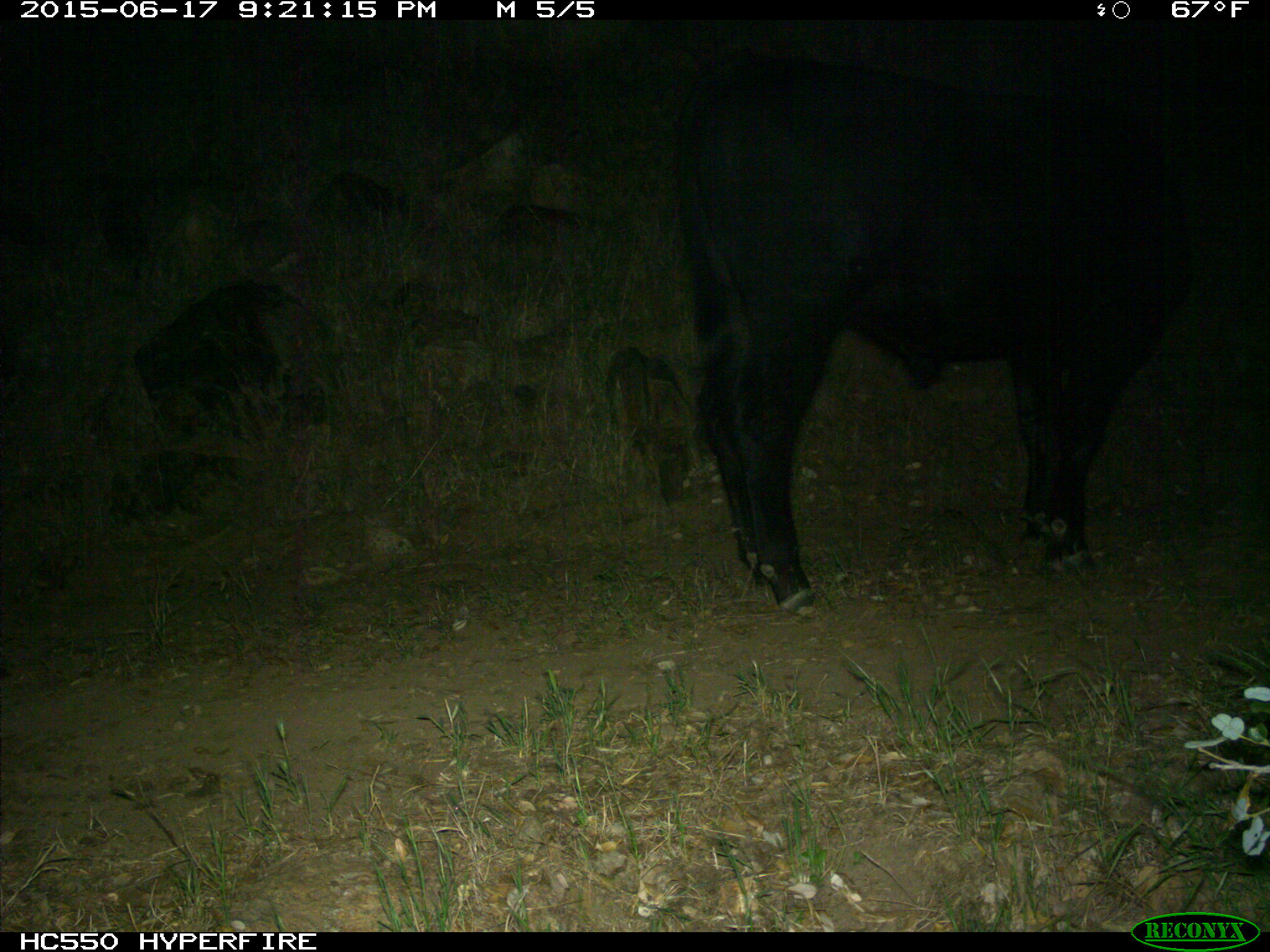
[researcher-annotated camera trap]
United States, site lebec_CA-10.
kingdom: Animalia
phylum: Chordata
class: Mammalia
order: Artiodactyla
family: Bovidae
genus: Bos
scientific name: Bos taurus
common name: domestic cow